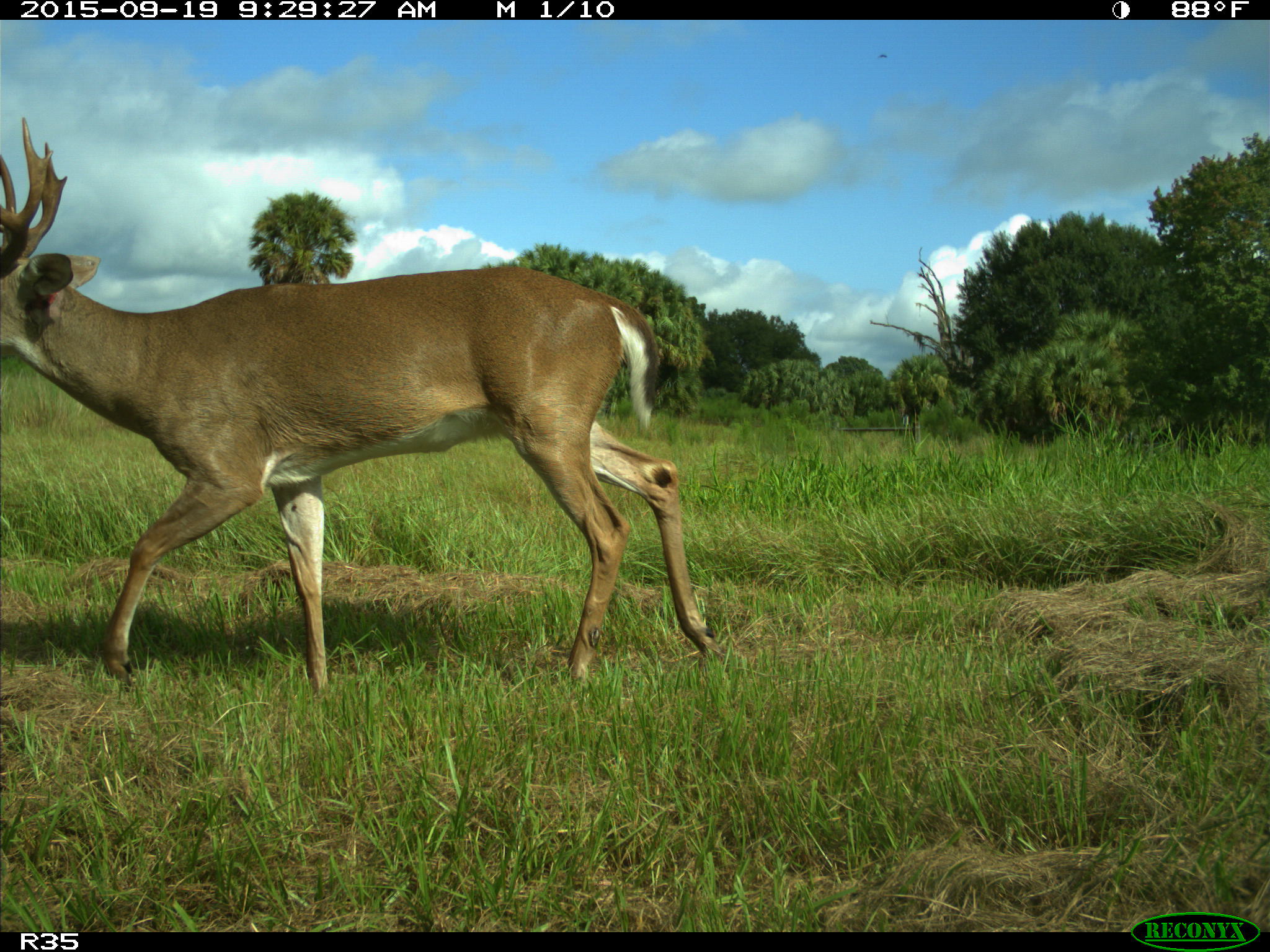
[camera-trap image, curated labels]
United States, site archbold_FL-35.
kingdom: Animalia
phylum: Chordata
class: Mammalia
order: Artiodactyla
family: Cervidae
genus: Odocoileus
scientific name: Odocoileus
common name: deer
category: unidentified deer